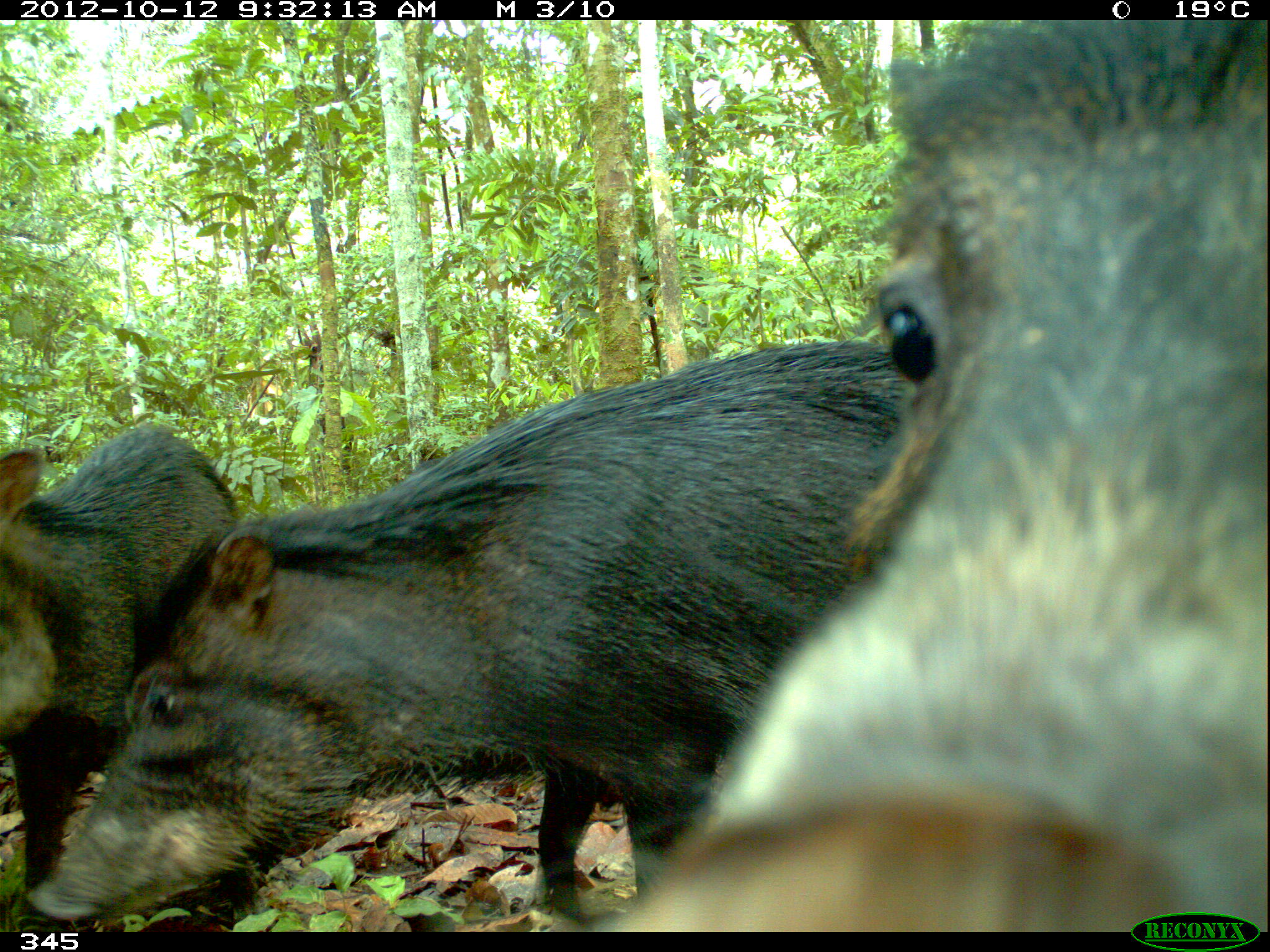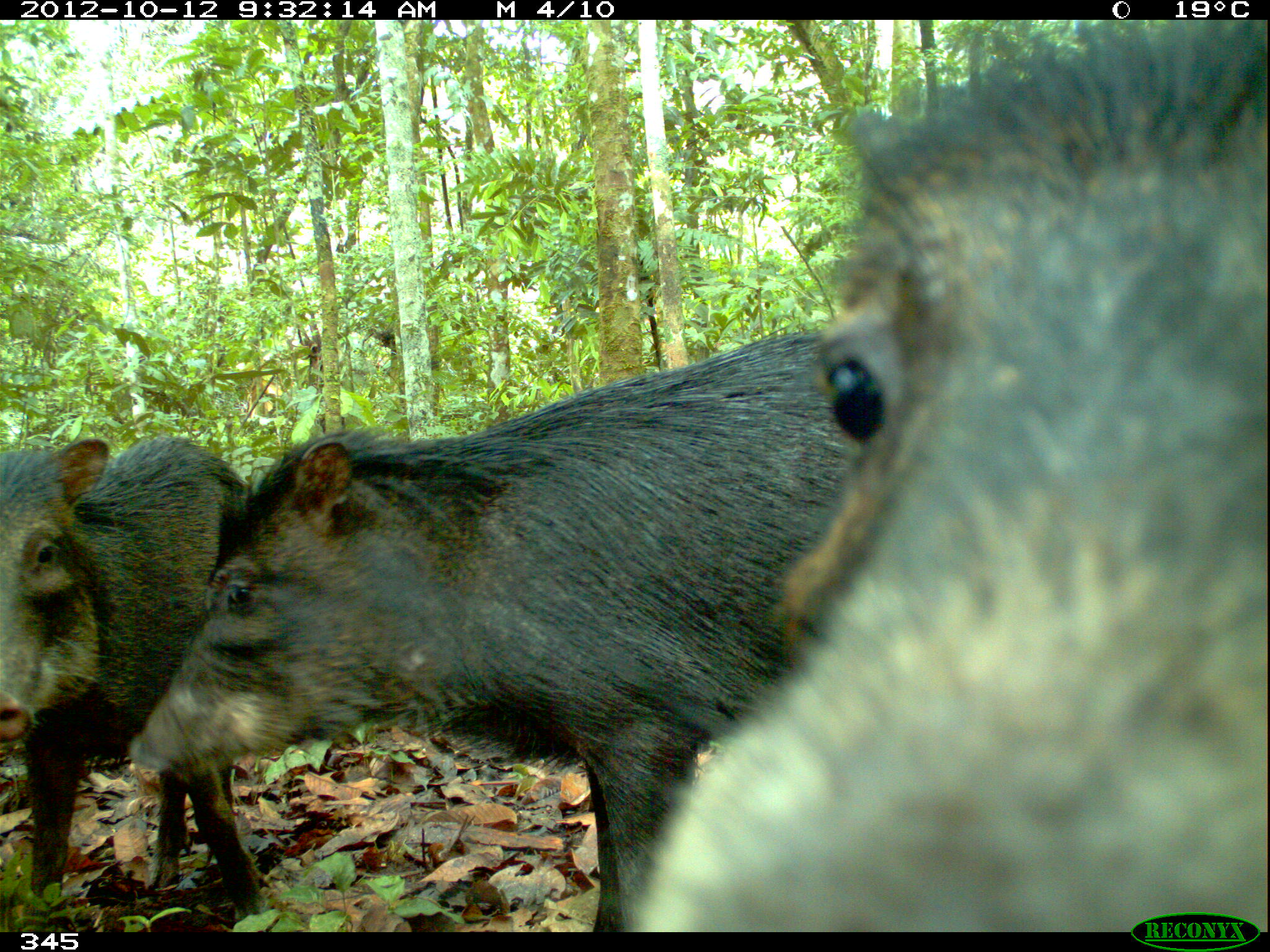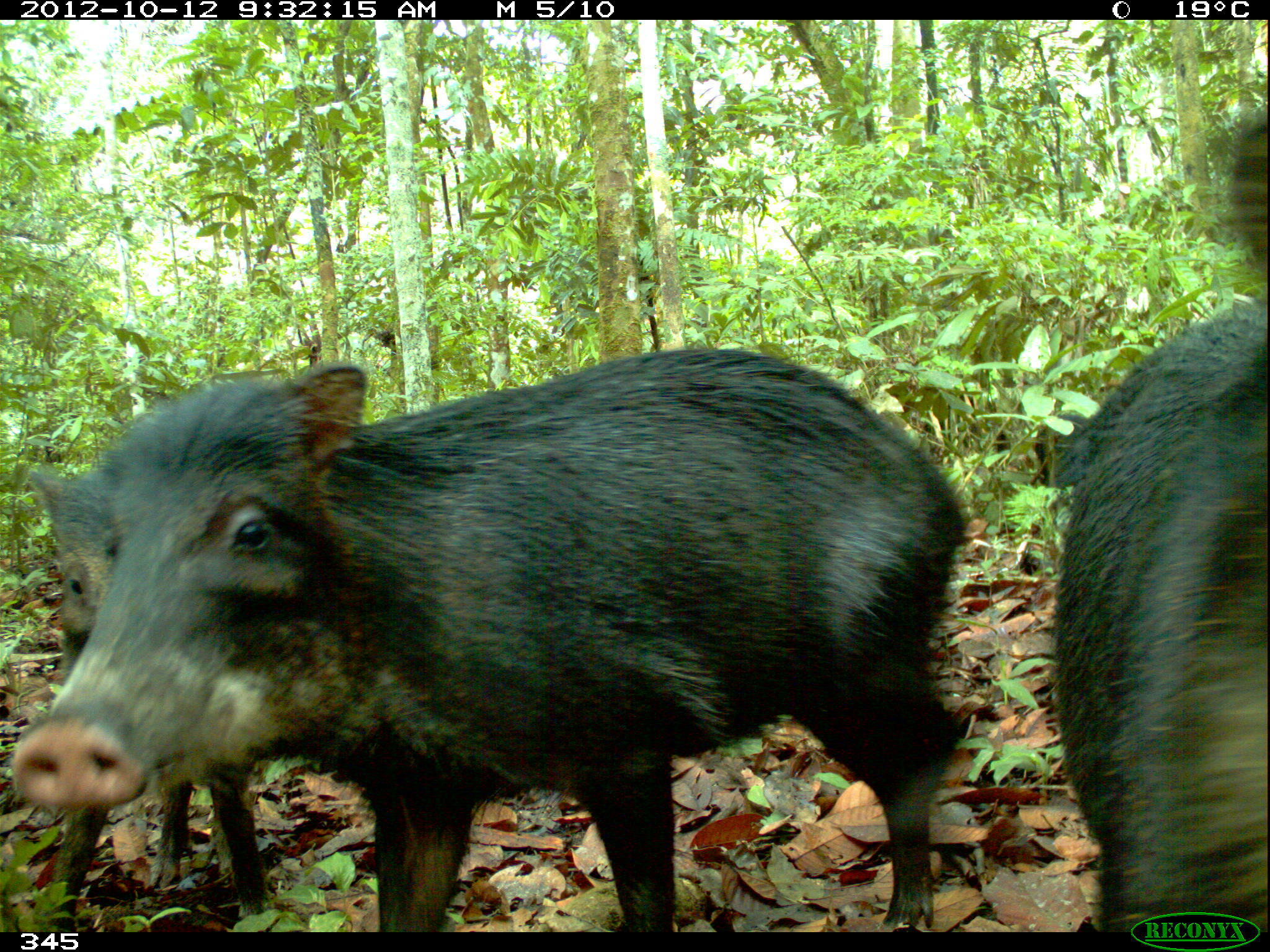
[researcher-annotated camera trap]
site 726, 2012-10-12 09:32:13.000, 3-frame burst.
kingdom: Animalia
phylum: Chordata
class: Mammalia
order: Artiodactyla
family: Tayassuidae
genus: Tayassu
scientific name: Tayassu pecari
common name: white-lipped peccary